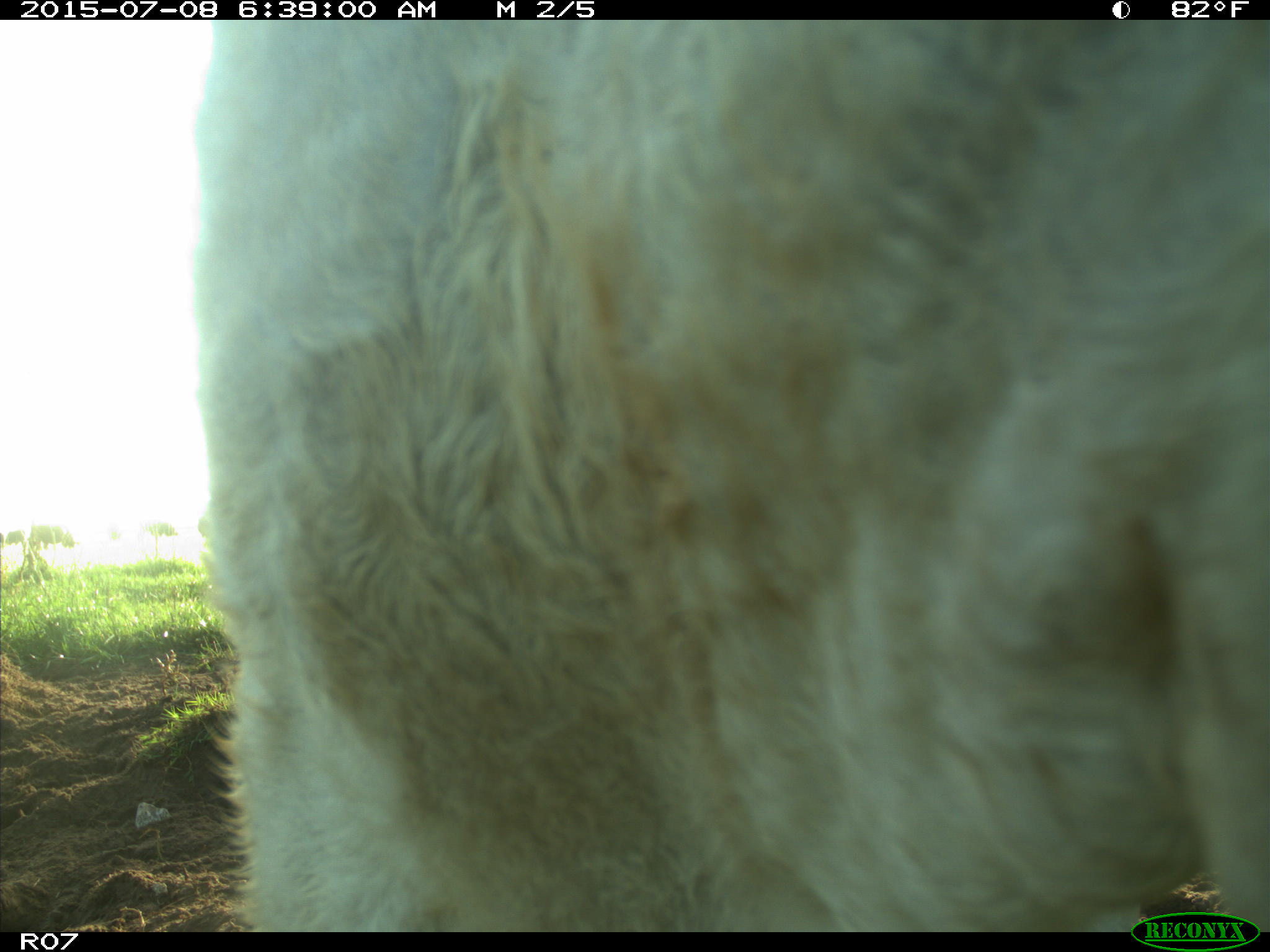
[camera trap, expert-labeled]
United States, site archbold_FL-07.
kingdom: Animalia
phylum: Chordata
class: Mammalia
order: Artiodactyla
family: Bovidae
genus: Bos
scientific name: Bos taurus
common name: domestic cow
Bos taurus (domestic cow).